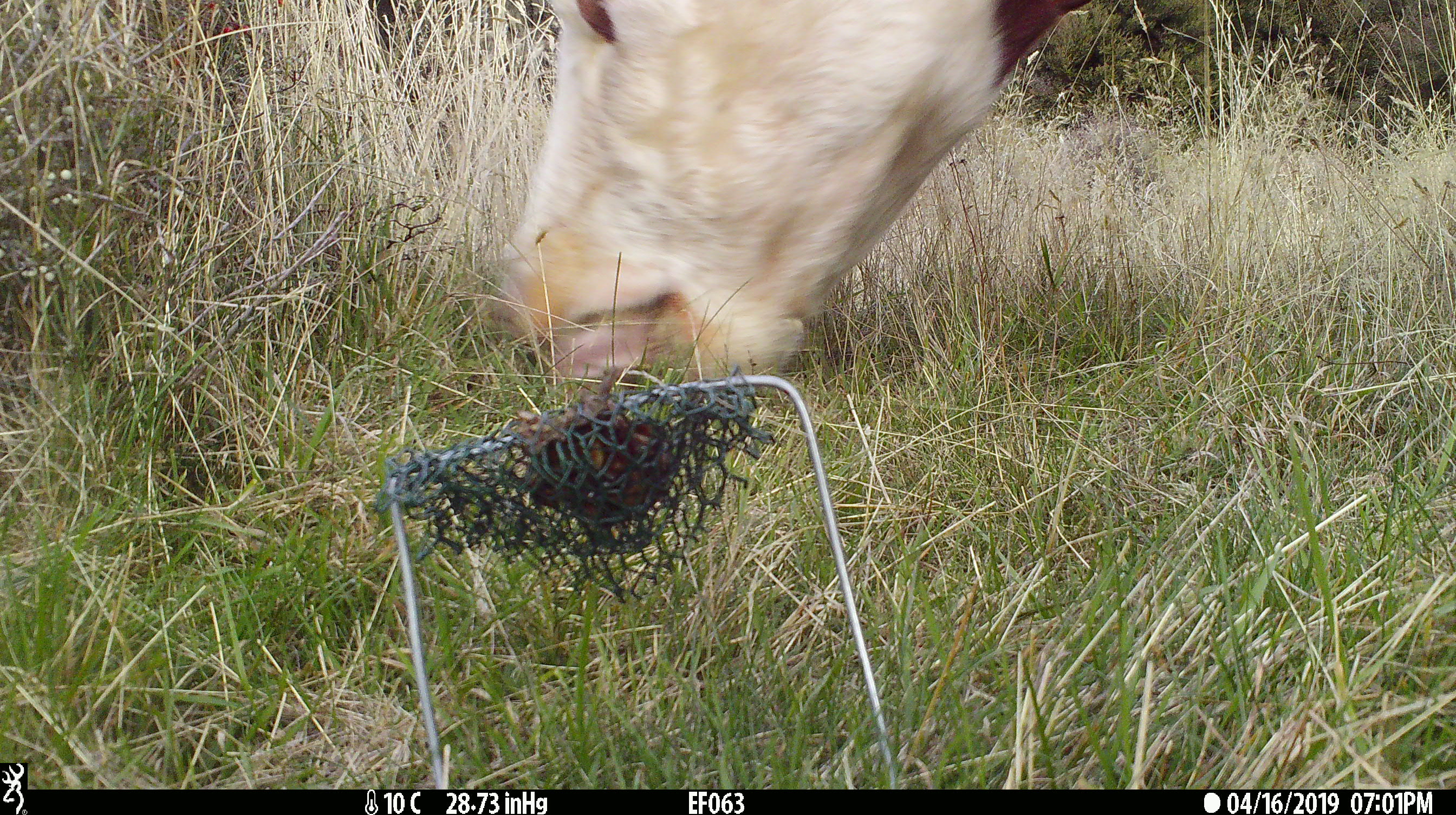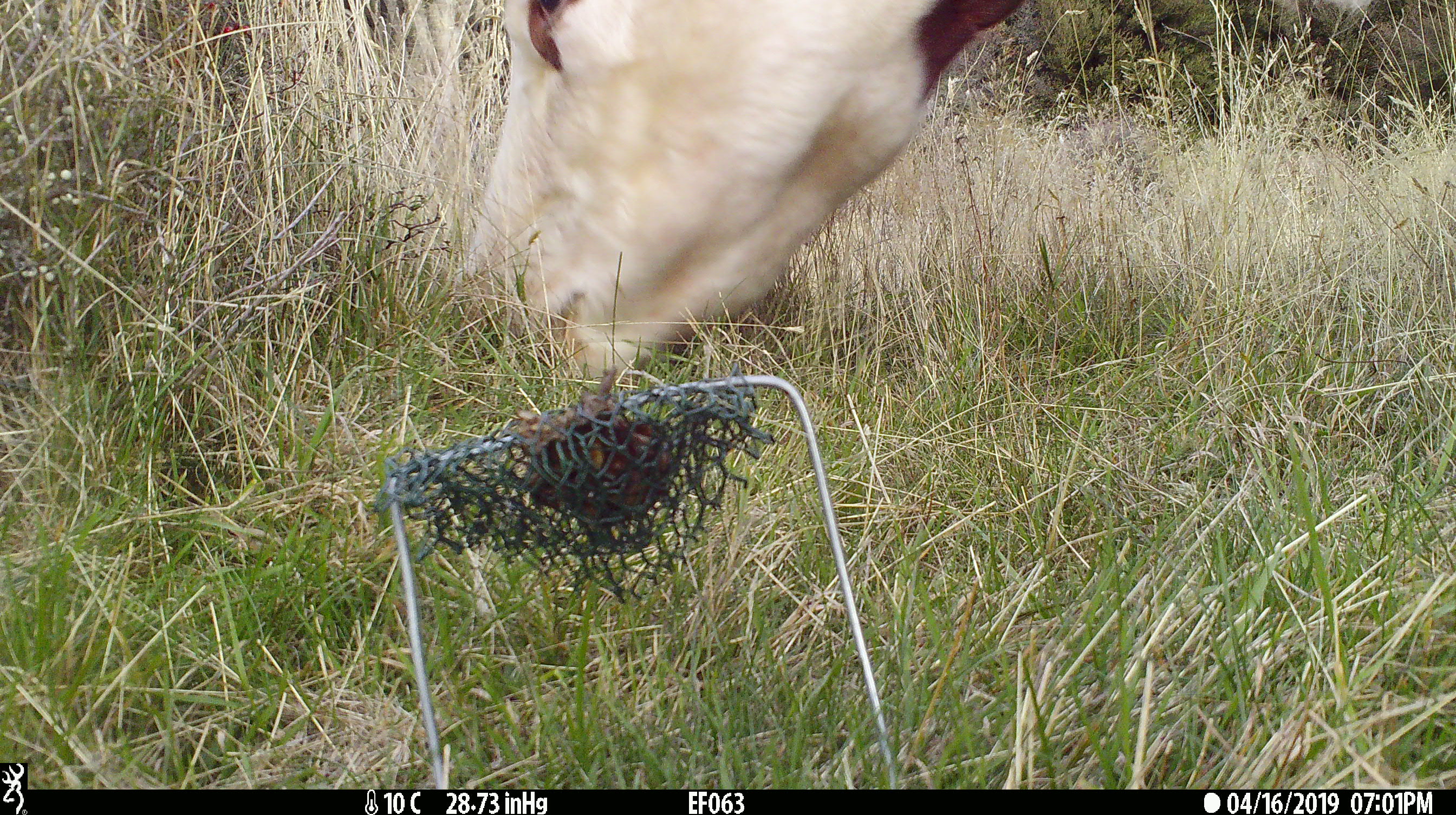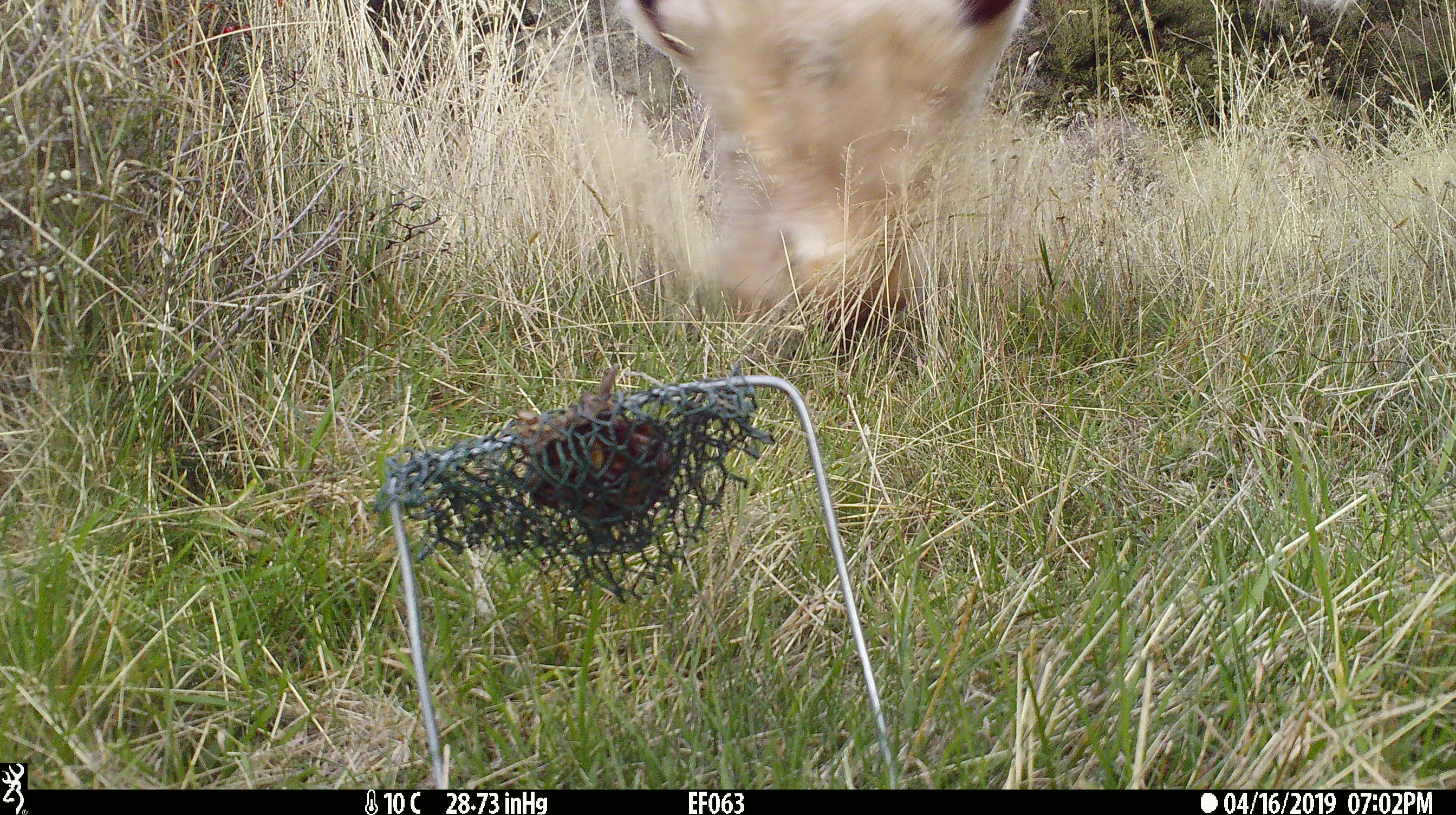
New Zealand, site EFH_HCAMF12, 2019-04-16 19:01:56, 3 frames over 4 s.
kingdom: Animalia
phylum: Chordata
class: Mammalia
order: Artiodactyla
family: Bovidae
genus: Bos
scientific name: Bos taurus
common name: domestic cow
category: cow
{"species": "cow (domestic cow) (Bos taurus)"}